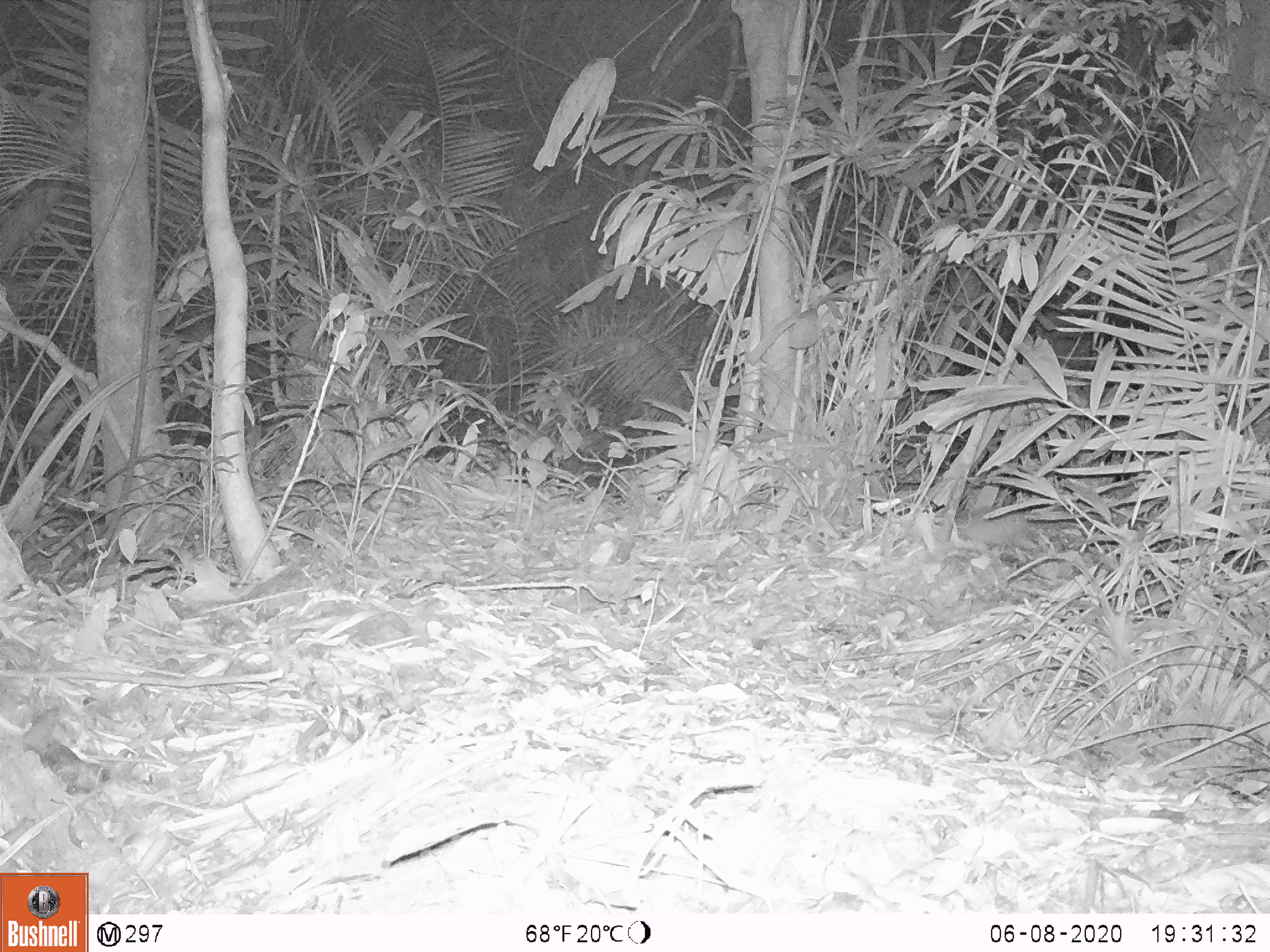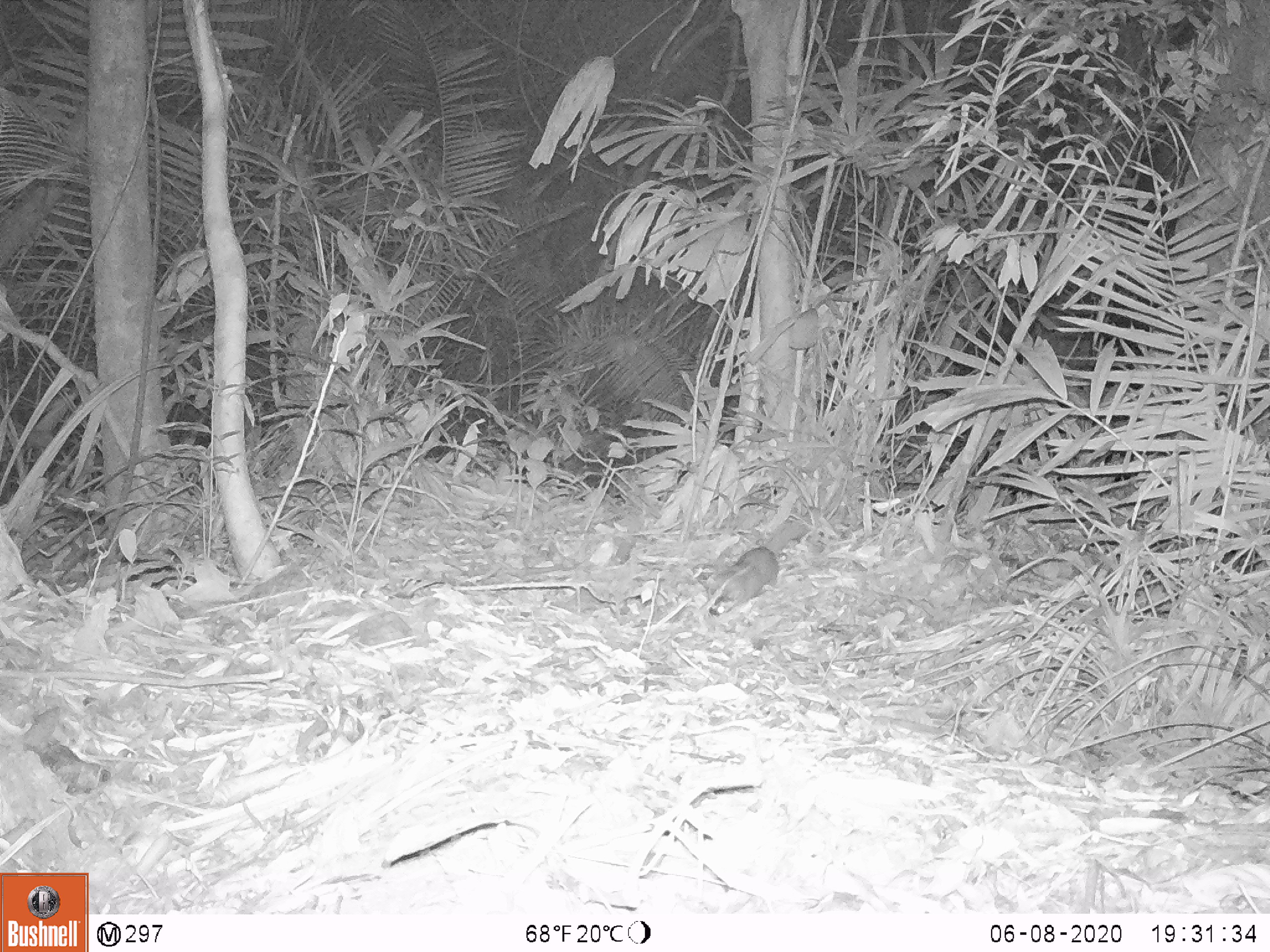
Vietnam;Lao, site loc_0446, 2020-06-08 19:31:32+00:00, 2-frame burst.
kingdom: Animalia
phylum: Chordata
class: Mammalia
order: Carnivora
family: Mustelidae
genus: Melogale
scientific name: Melogale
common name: ferret badger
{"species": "ferret badger (Melogale)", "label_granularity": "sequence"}